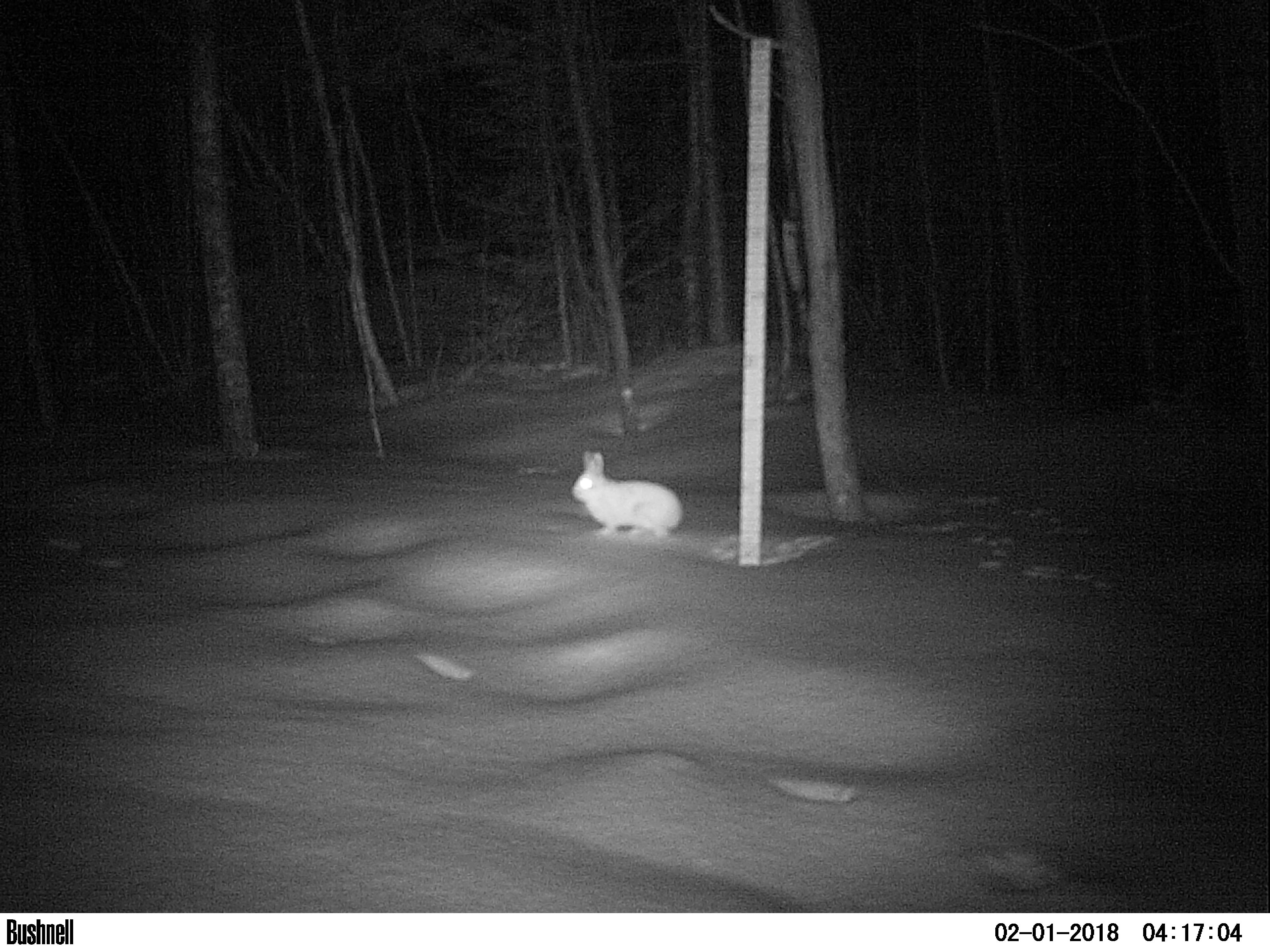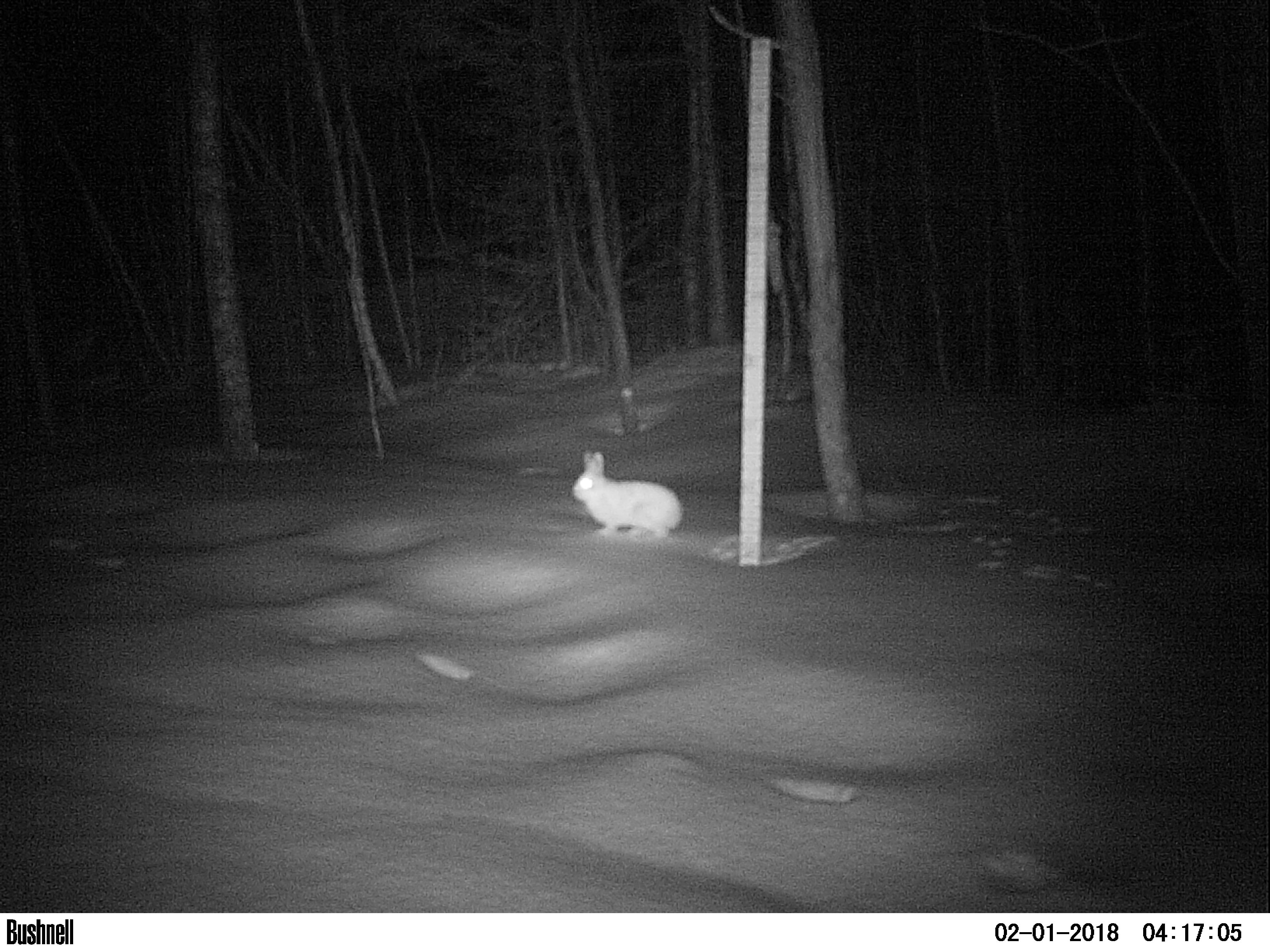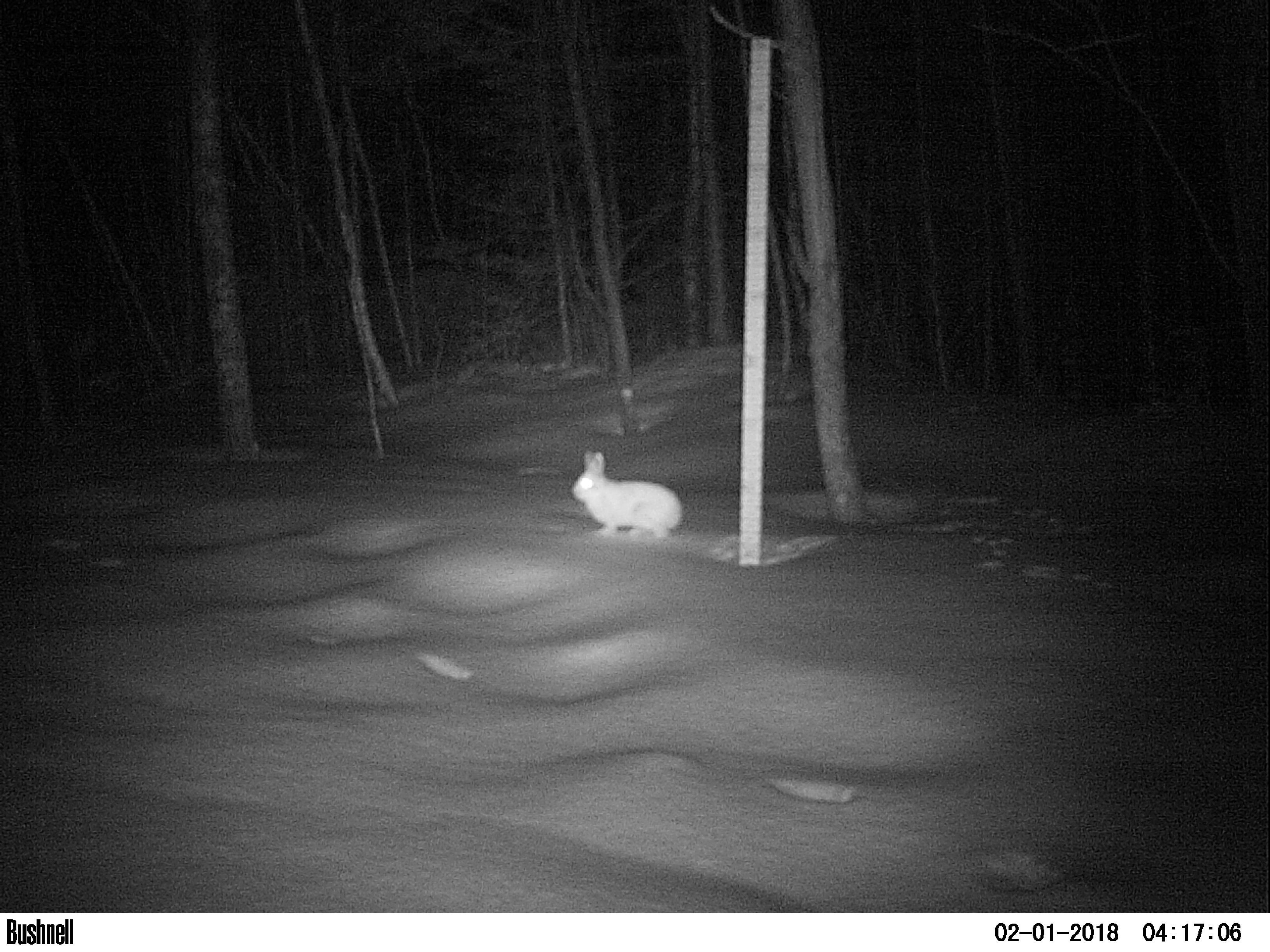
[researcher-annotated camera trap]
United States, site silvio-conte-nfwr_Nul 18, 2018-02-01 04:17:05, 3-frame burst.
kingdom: Animalia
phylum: Chordata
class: Mammalia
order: Lagomorpha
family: Leporidae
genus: Lepus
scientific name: Lepus americanus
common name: snowshoe hare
Snowshoe hare (Lepus americanus).